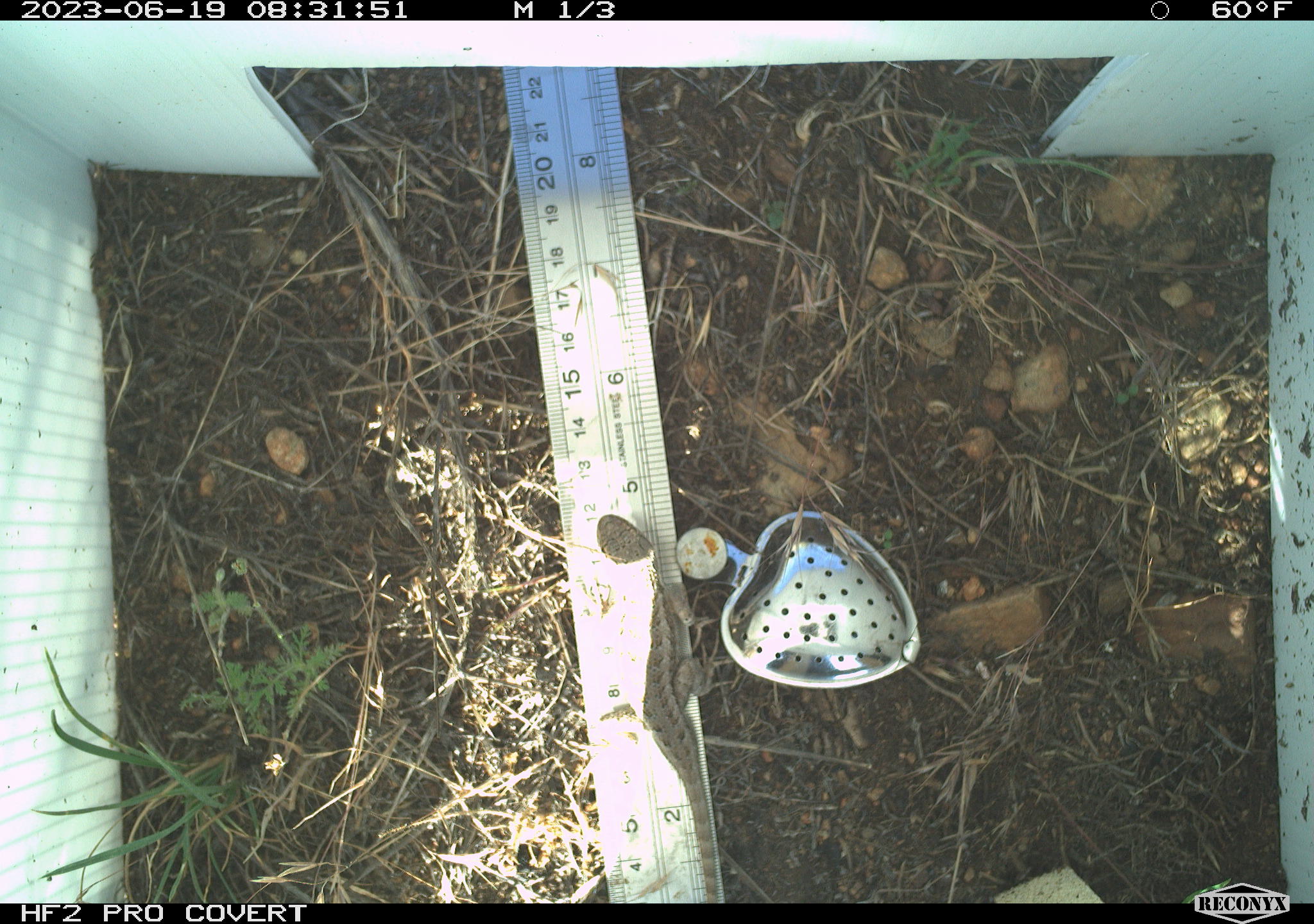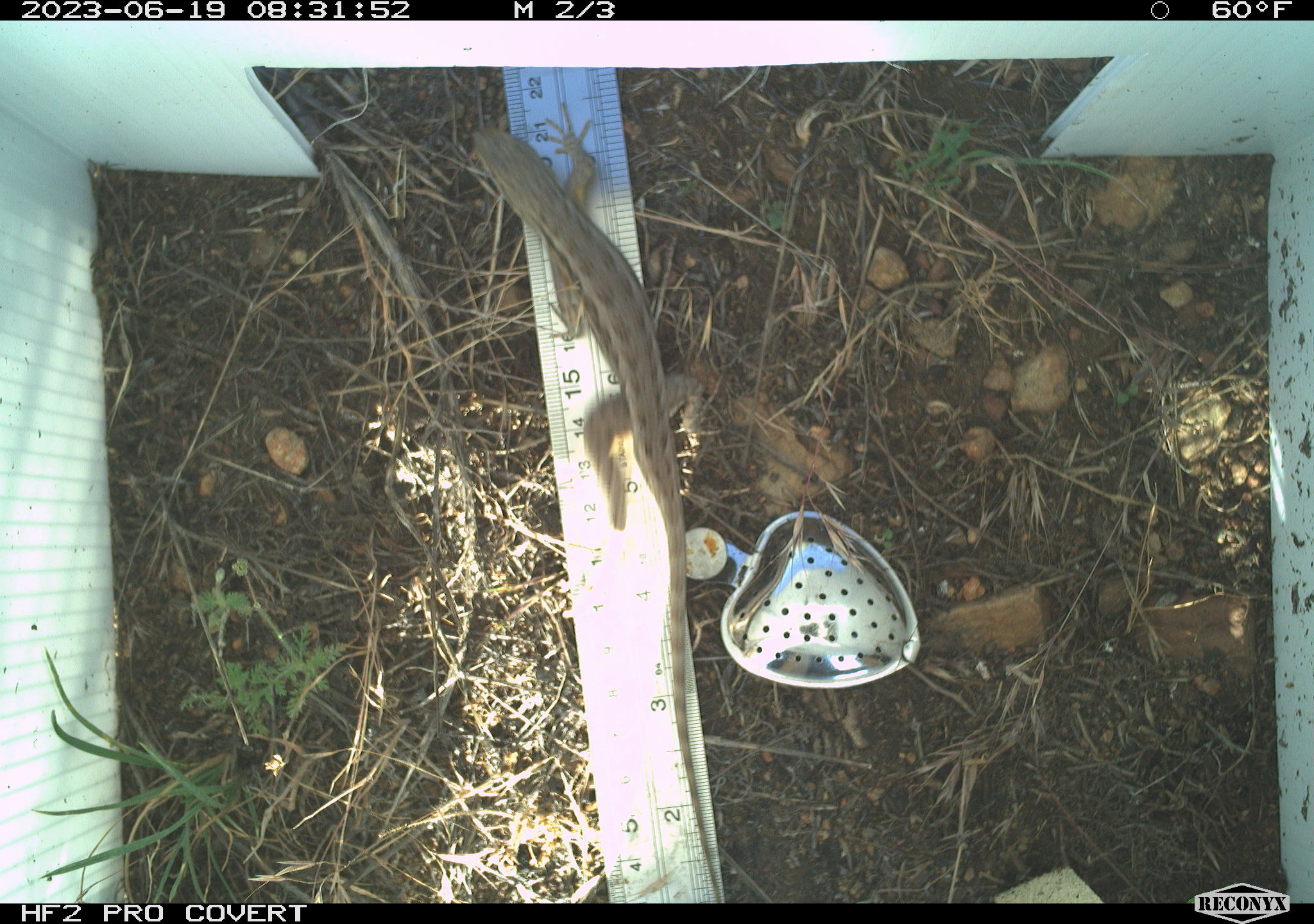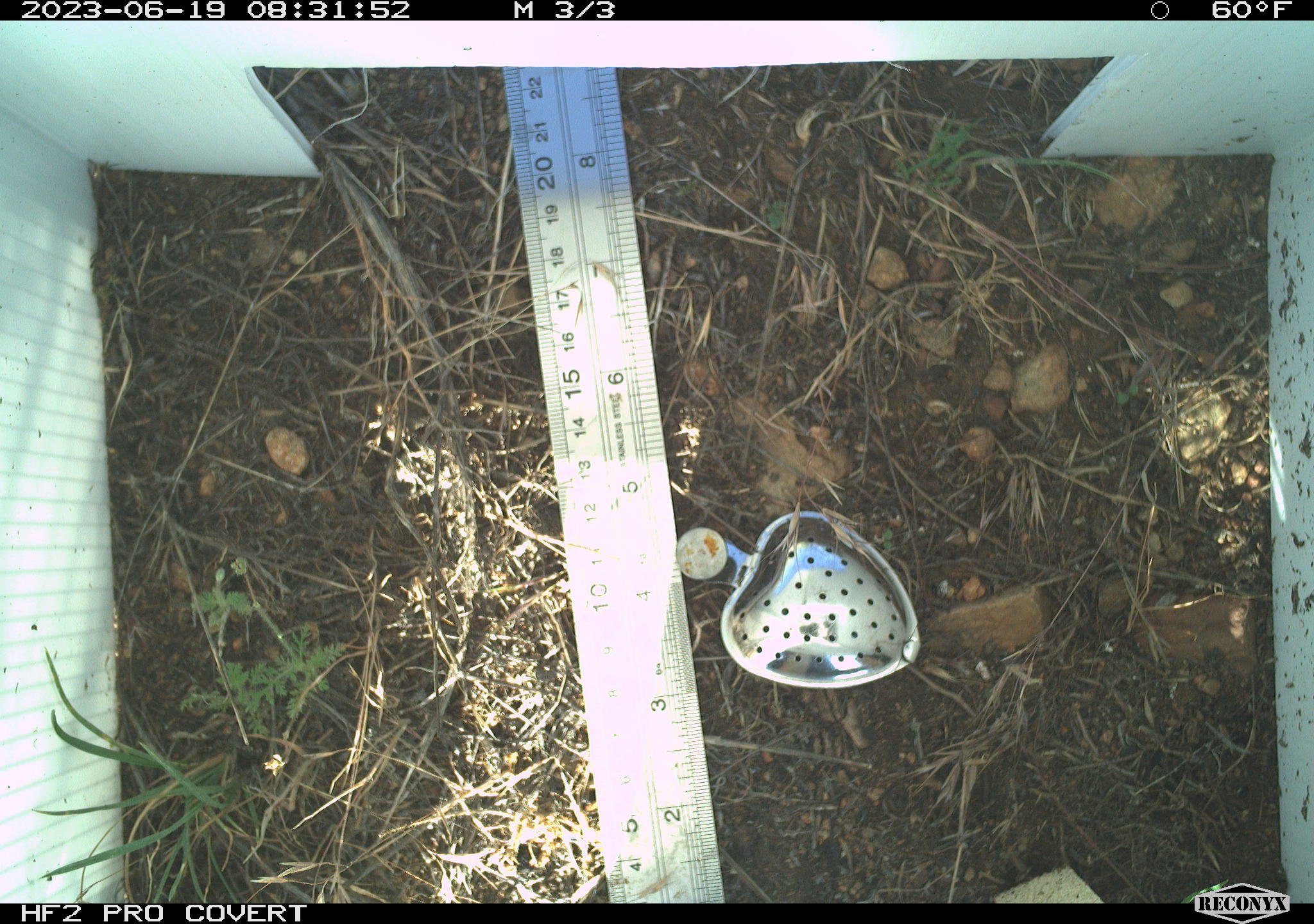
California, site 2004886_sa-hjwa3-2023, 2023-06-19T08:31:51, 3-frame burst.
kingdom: Animalia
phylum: Chordata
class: Reptilia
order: Squamata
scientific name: Squamata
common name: lizards and snakes